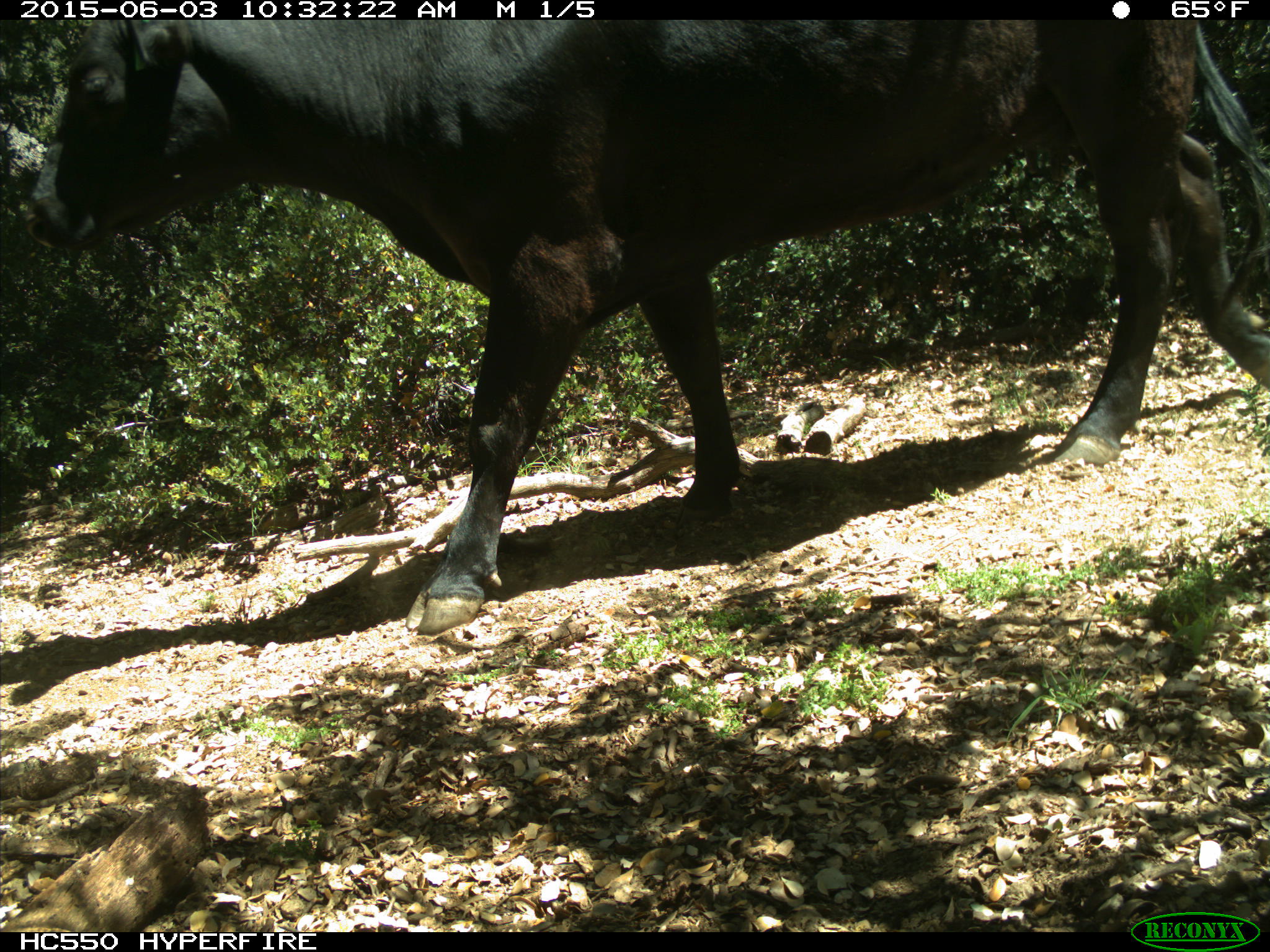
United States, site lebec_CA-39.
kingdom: Animalia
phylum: Chordata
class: Mammalia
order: Artiodactyla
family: Bovidae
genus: Bos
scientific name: Bos taurus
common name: domestic cow